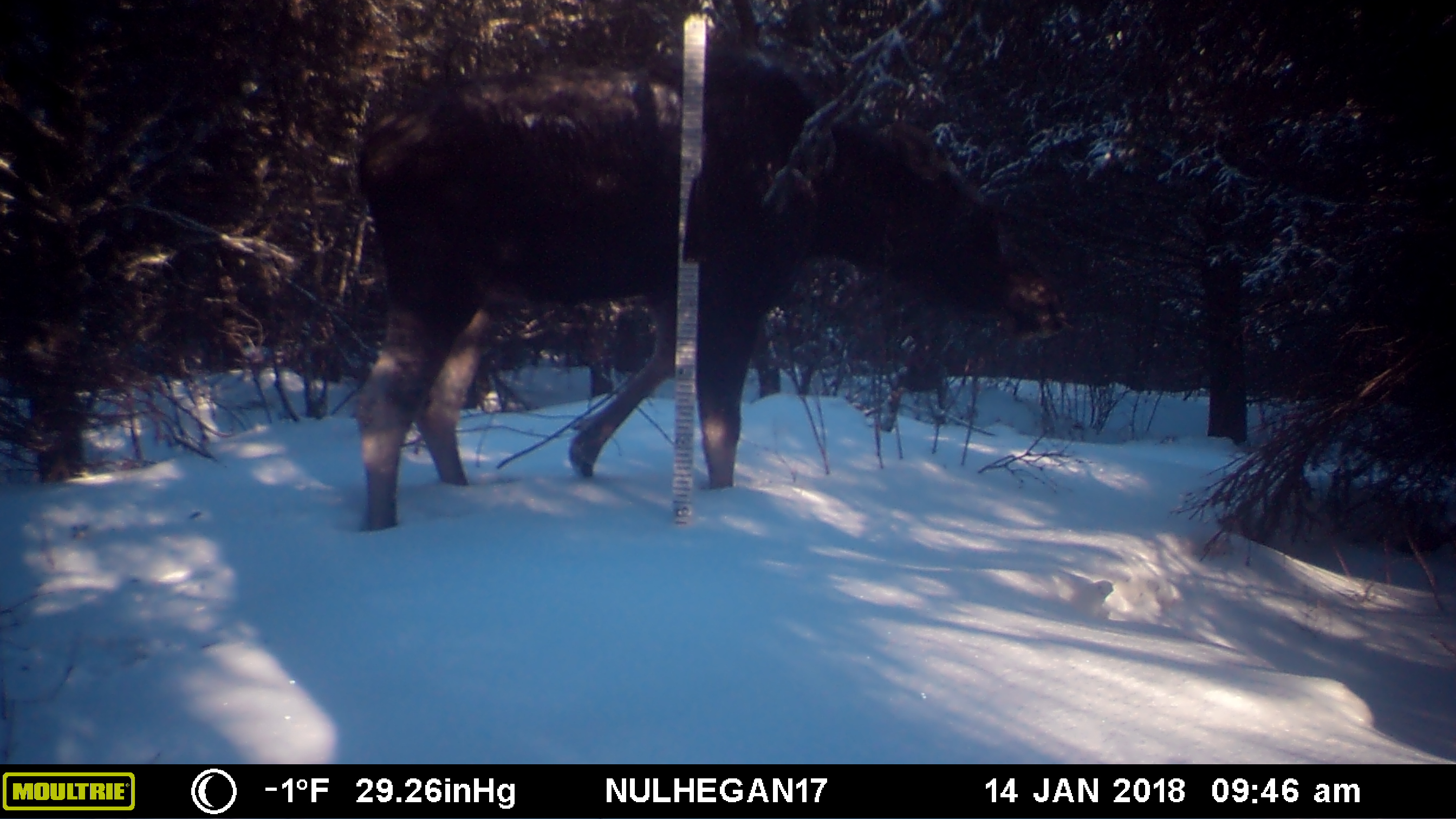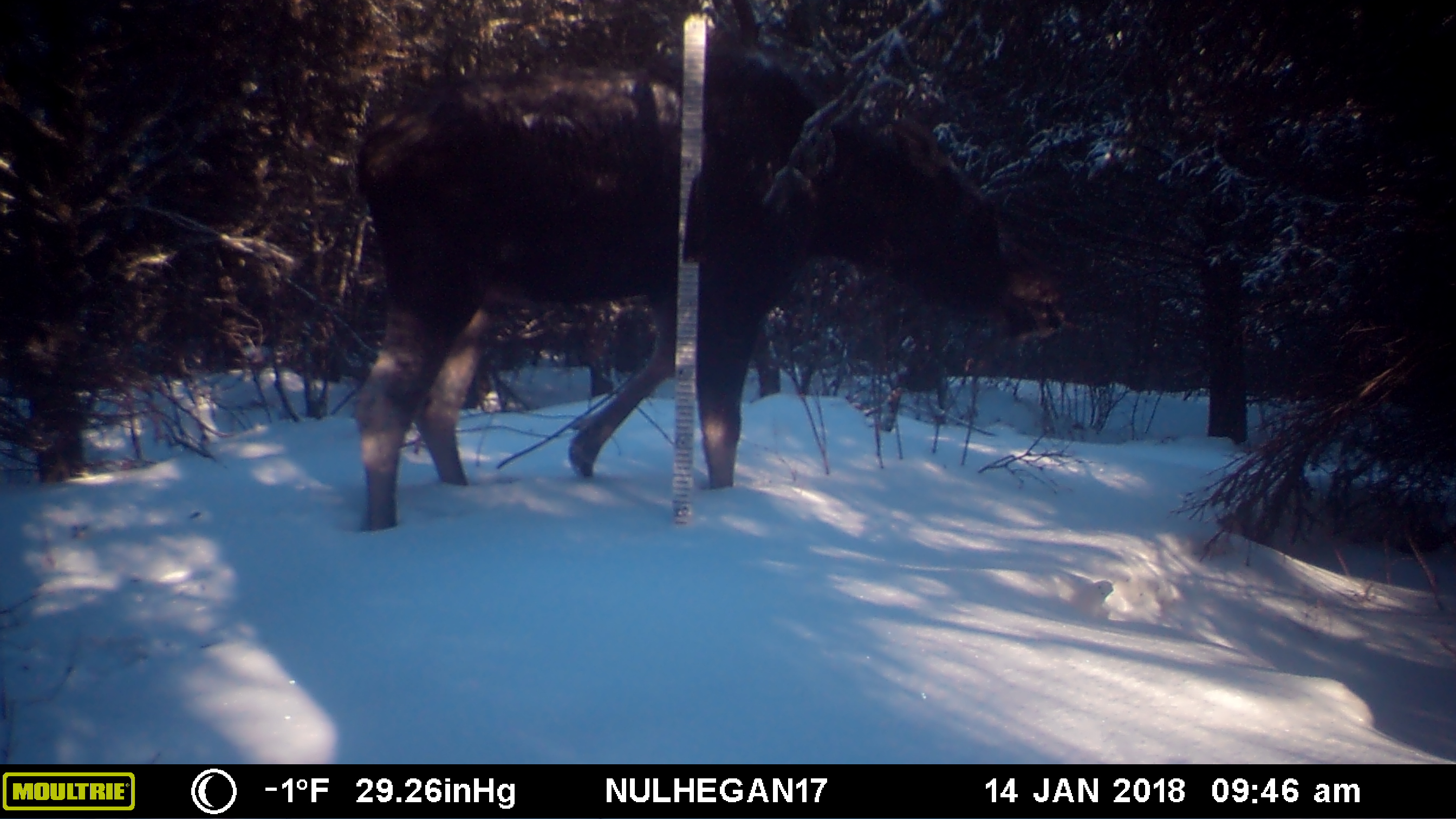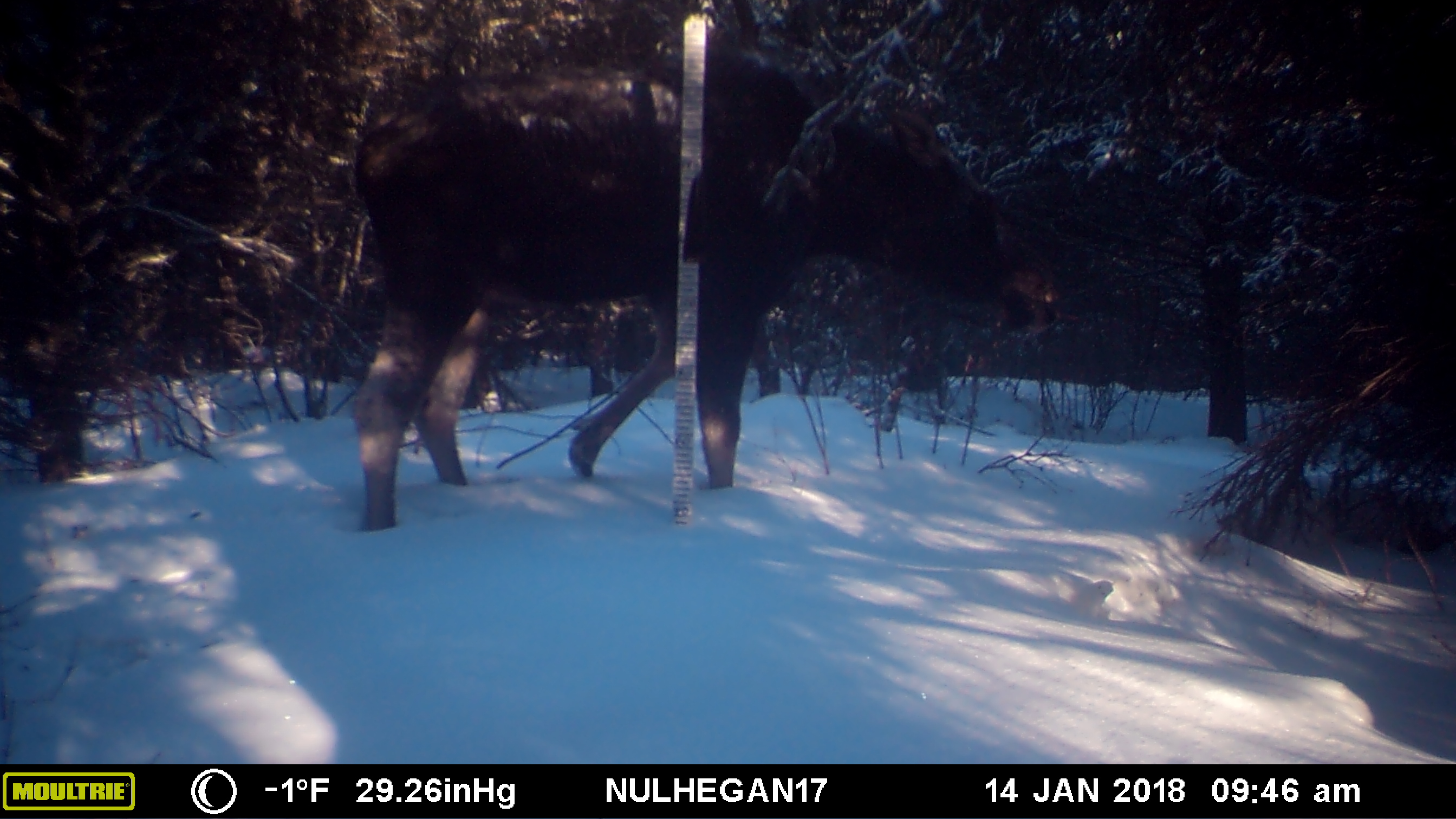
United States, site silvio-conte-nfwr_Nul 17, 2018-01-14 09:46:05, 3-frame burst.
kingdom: Animalia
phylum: Chordata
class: Mammalia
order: Artiodactyla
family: Cervidae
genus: Alces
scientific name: Alces alces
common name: moose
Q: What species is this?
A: Moose (Alces alces).